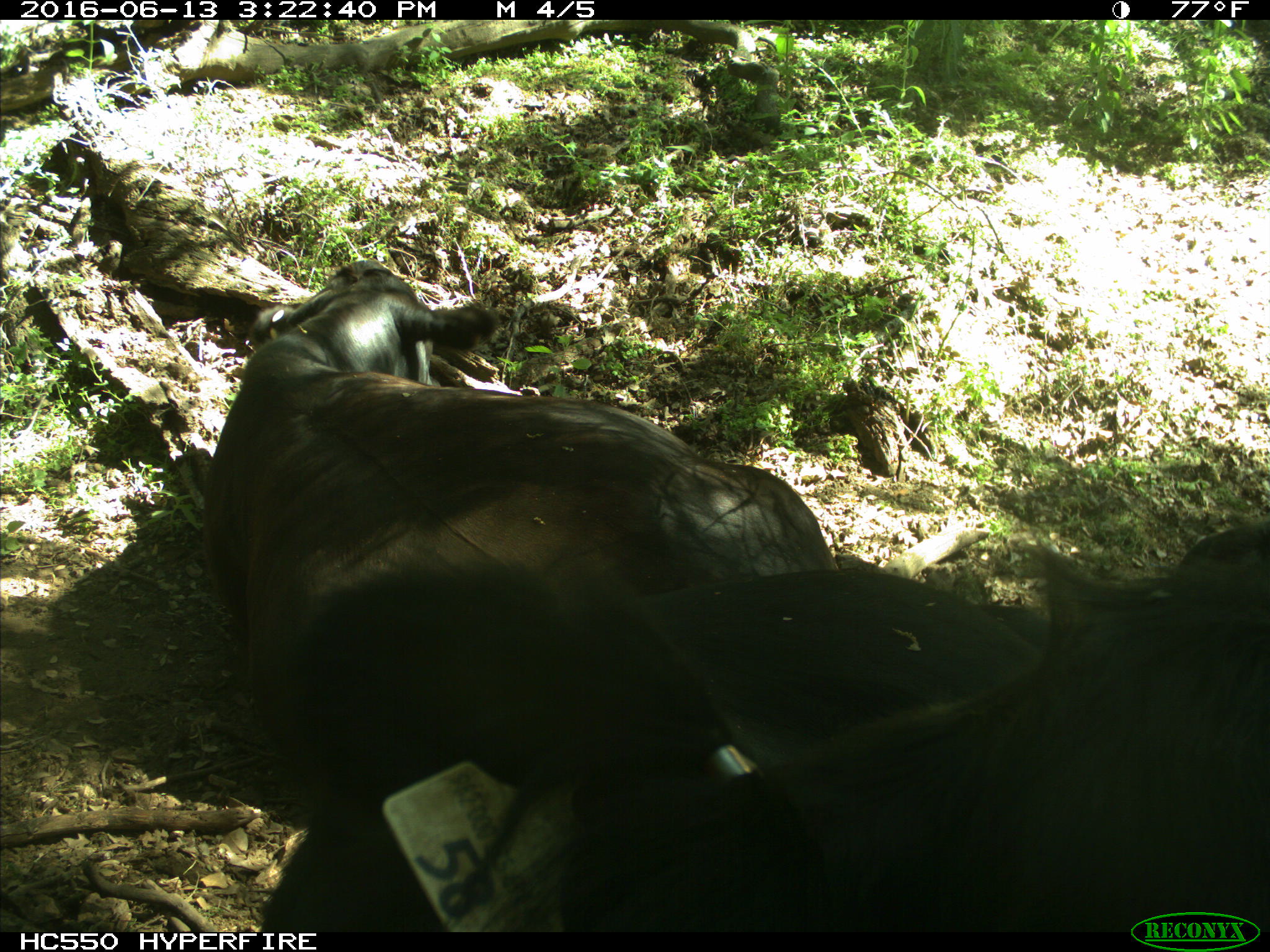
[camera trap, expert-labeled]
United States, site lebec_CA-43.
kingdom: Animalia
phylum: Chordata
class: Mammalia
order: Artiodactyla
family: Bovidae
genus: Bos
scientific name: Bos taurus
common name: domestic cow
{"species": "Bos taurus (domestic cow)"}